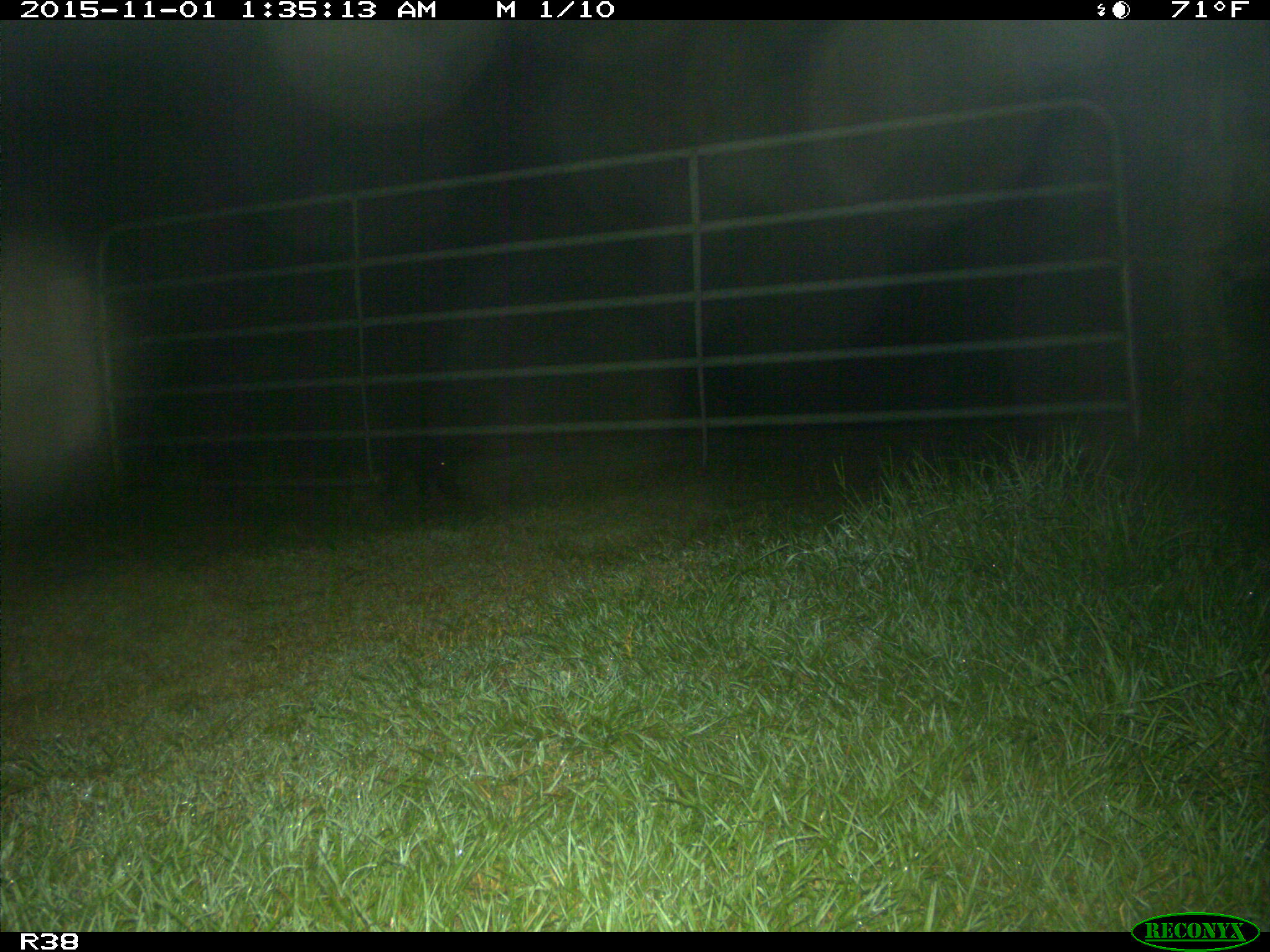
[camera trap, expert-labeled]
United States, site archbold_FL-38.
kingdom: Animalia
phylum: Chordata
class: Mammalia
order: Artiodactyla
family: Suidae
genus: Sus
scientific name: Sus scrofa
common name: wild boar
Sus scrofa (wild boar).